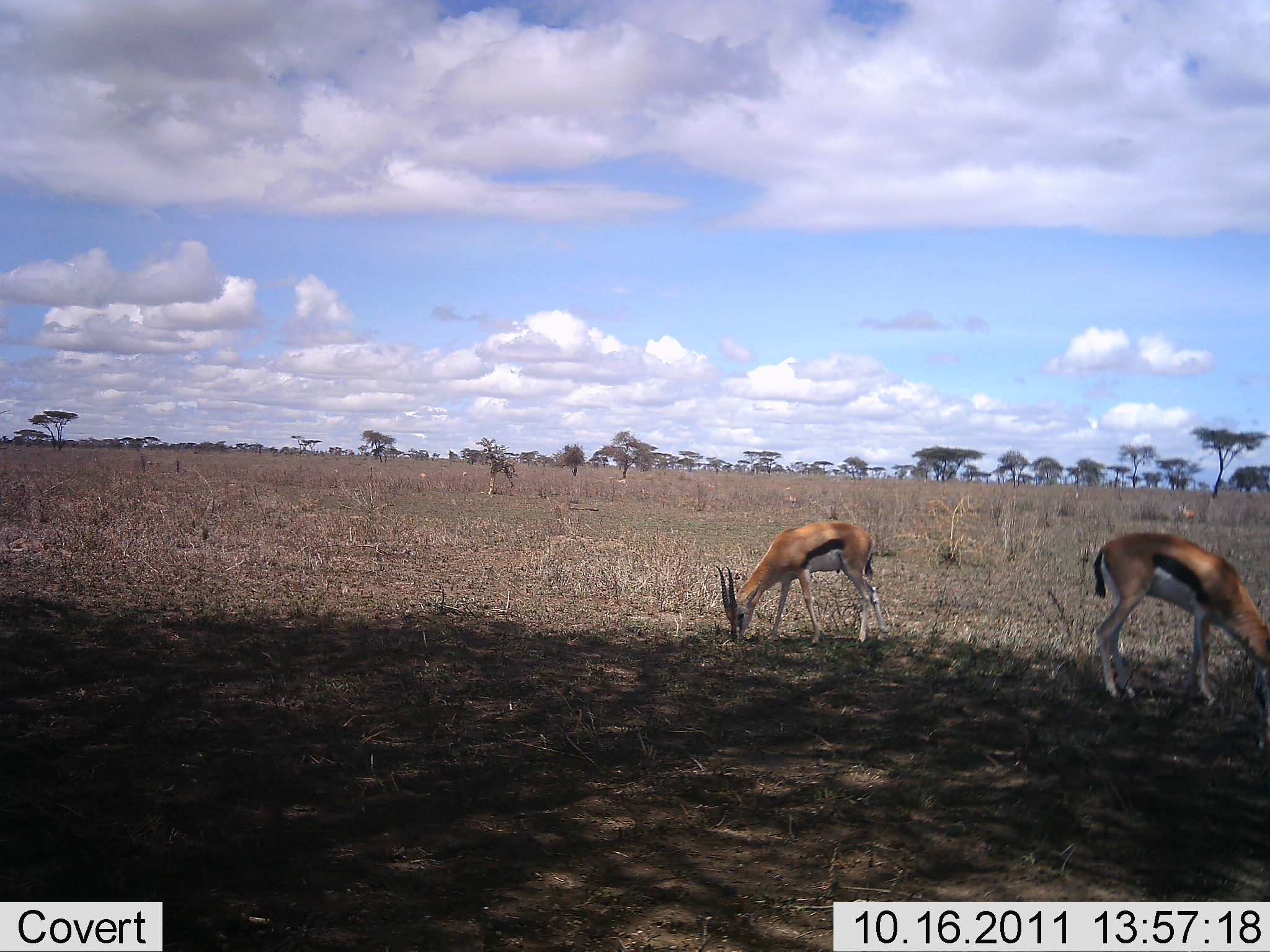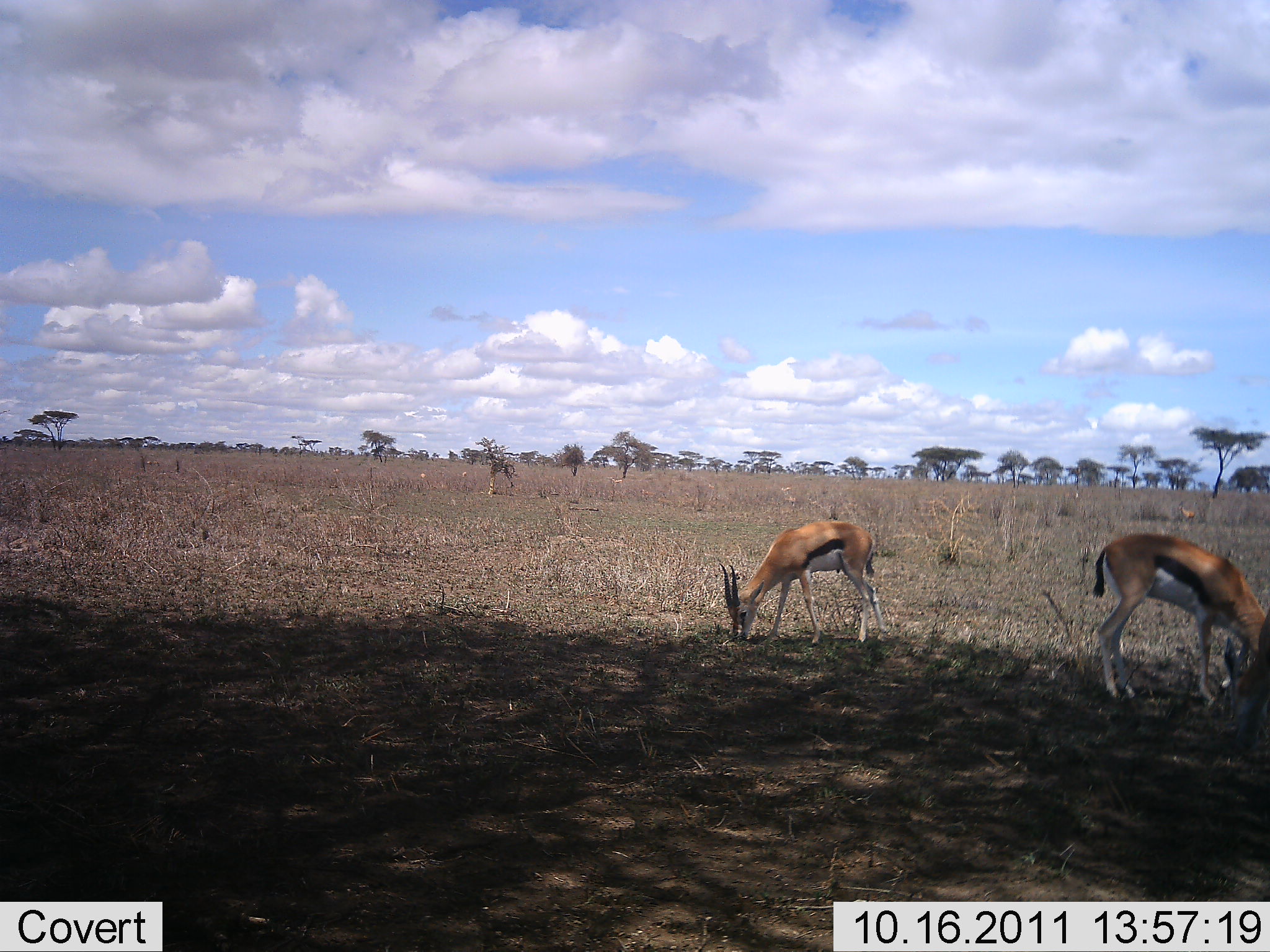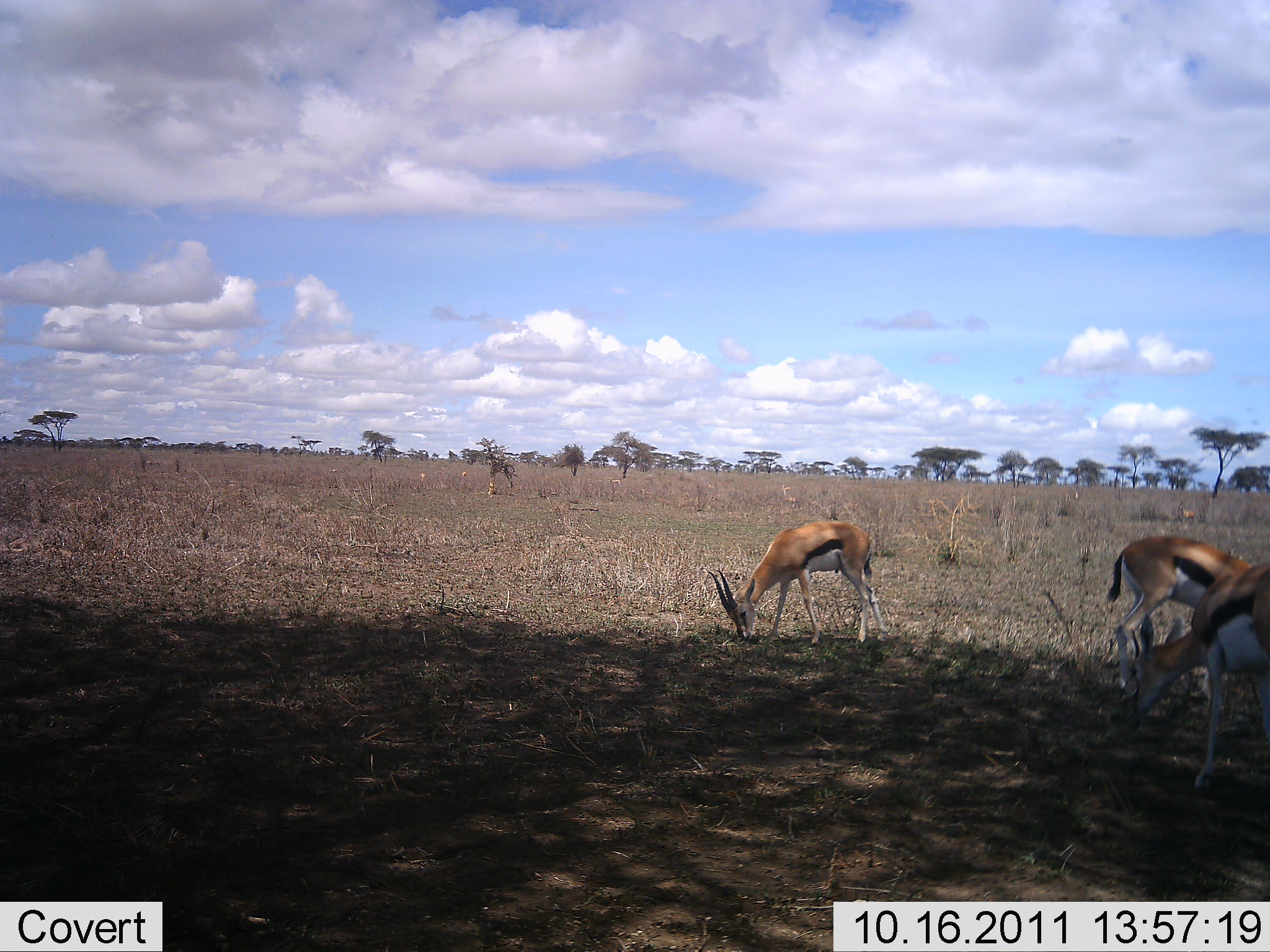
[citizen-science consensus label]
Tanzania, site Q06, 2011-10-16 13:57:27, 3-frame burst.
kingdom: Animalia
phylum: Chordata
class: Mammalia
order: Artiodactyla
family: Bovidae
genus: Eudorcas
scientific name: Eudorcas thomsonii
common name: thomson's gazelle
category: gazellethomsons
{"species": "gazellethomsons (thomson's gazelle) (Eudorcas thomsonii)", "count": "3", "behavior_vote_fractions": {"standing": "0%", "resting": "0%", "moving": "30%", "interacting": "0%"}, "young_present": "0%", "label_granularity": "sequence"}